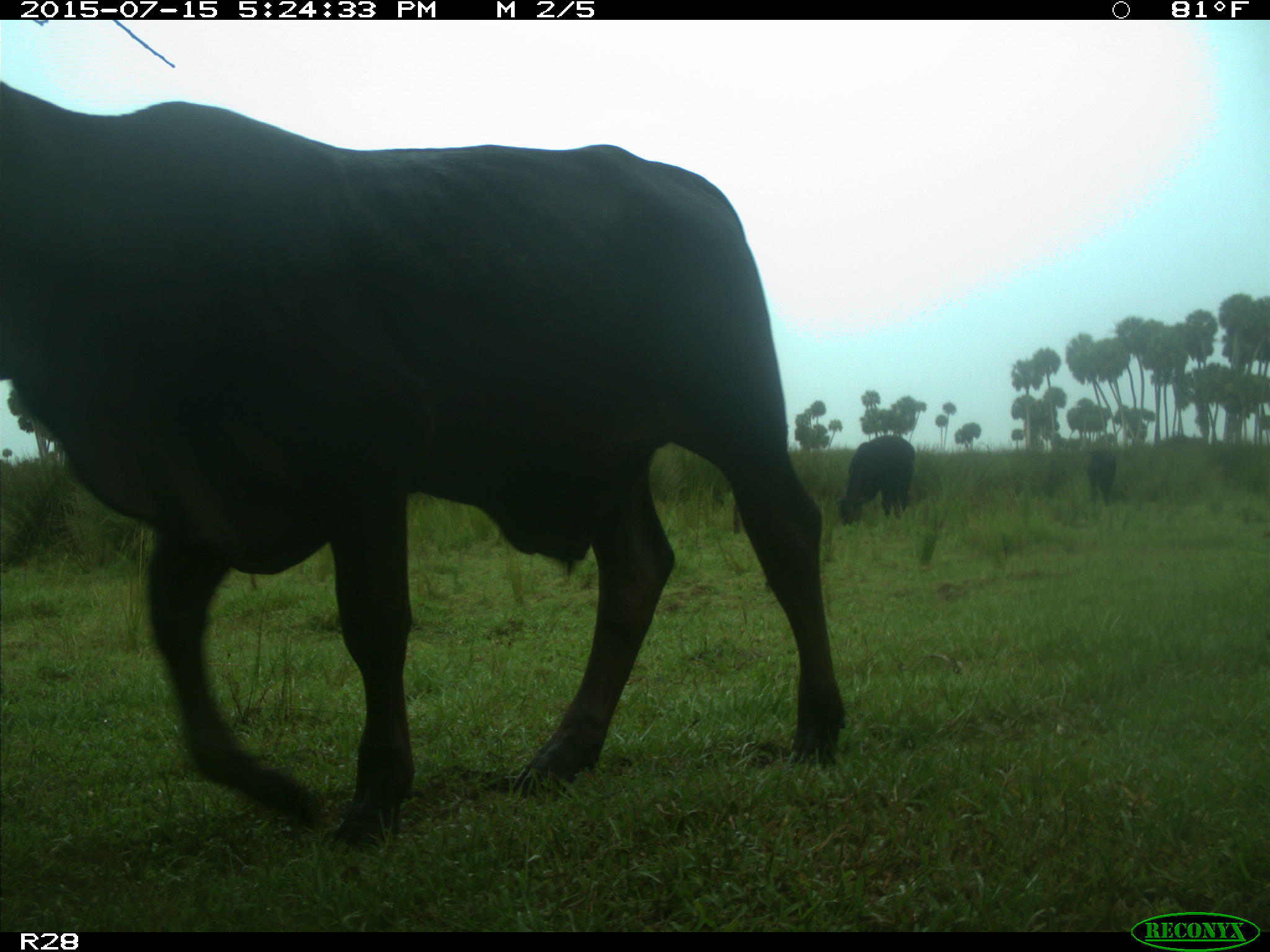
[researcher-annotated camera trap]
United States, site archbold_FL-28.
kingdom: Animalia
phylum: Chordata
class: Mammalia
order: Artiodactyla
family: Bovidae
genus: Bos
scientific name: Bos taurus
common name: domestic cow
Bos taurus (domestic cow).